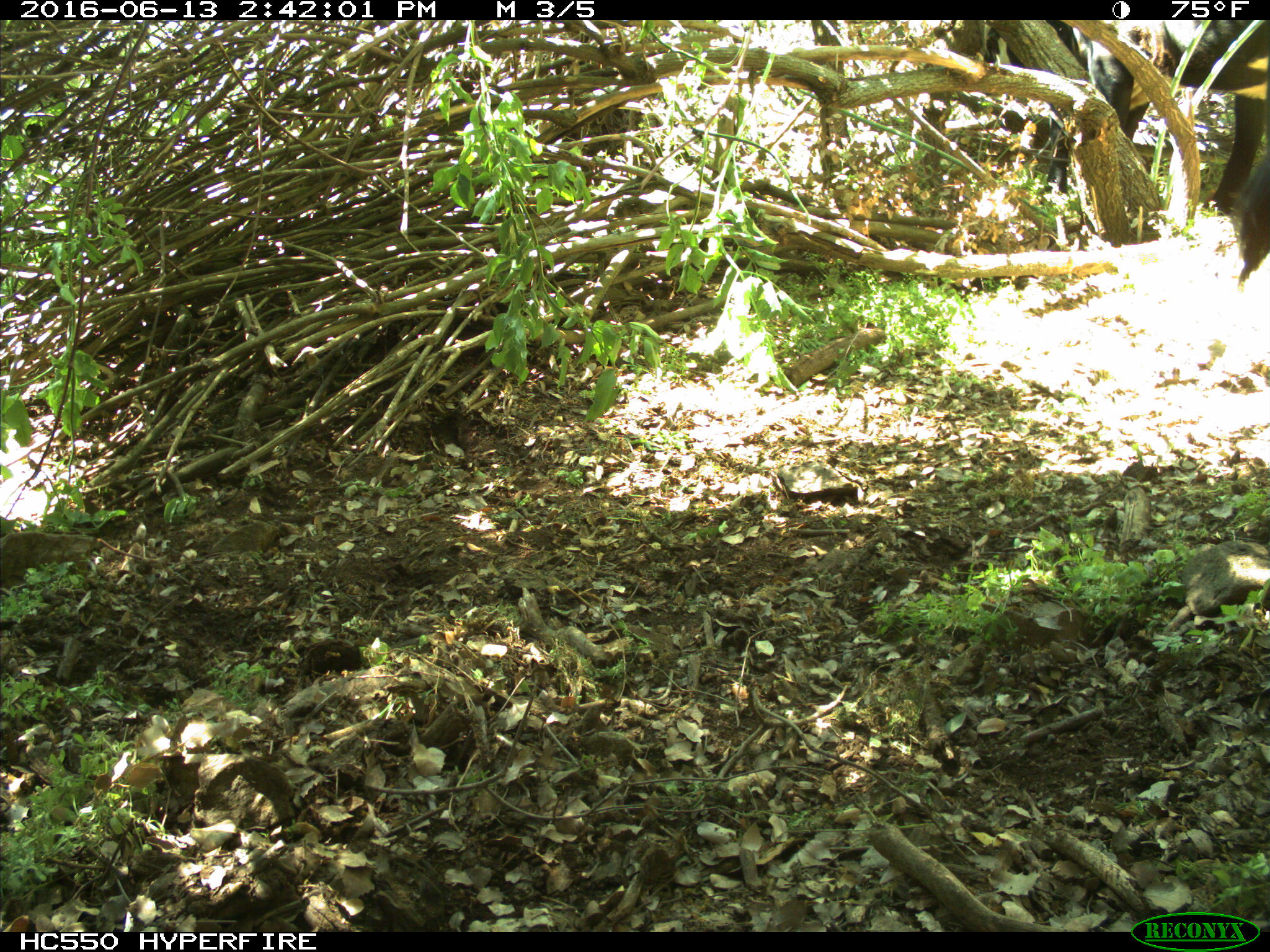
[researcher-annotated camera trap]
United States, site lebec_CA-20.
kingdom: Animalia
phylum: Chordata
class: Mammalia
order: Artiodactyla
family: Bovidae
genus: Bos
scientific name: Bos taurus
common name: domestic cow